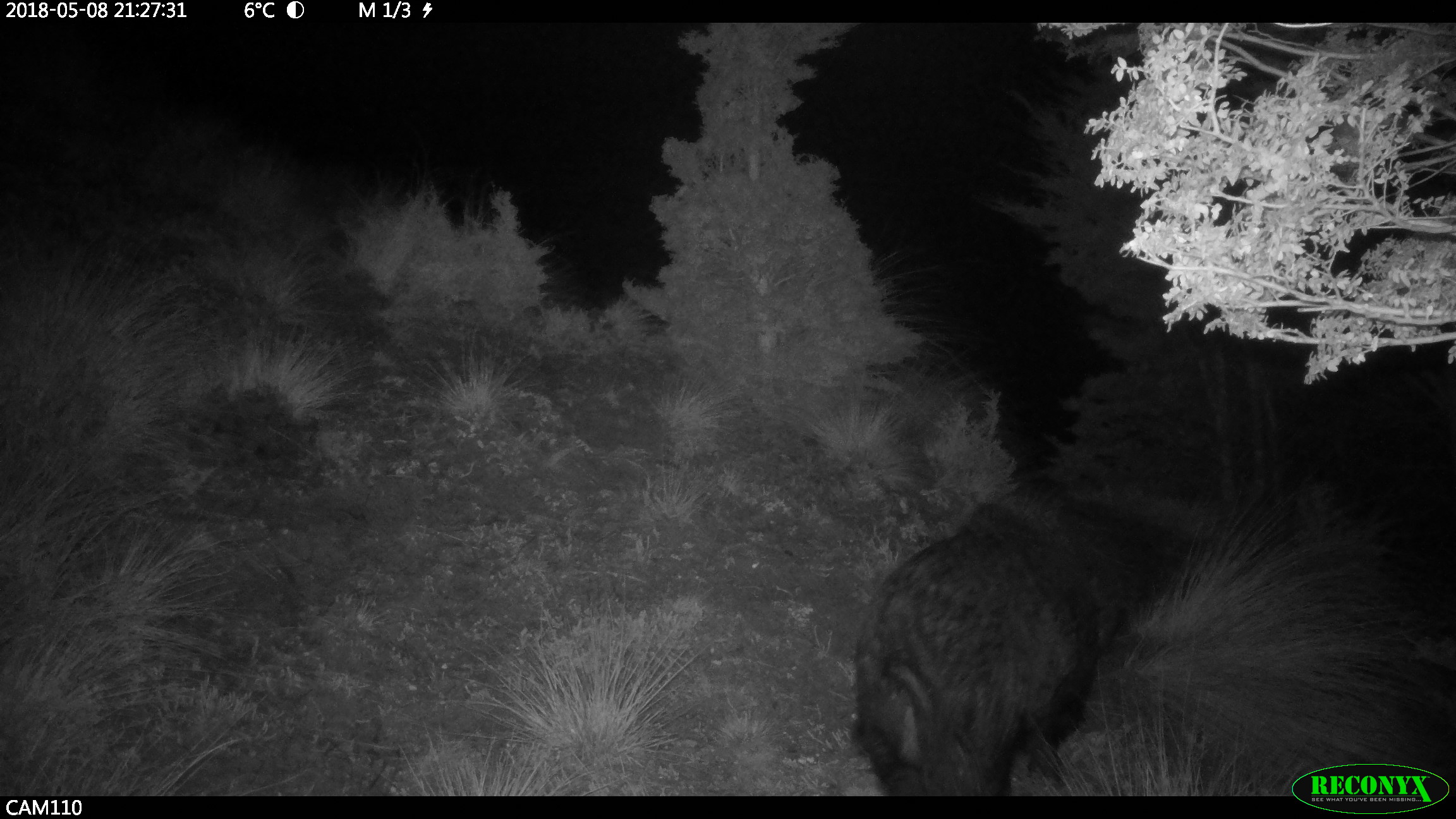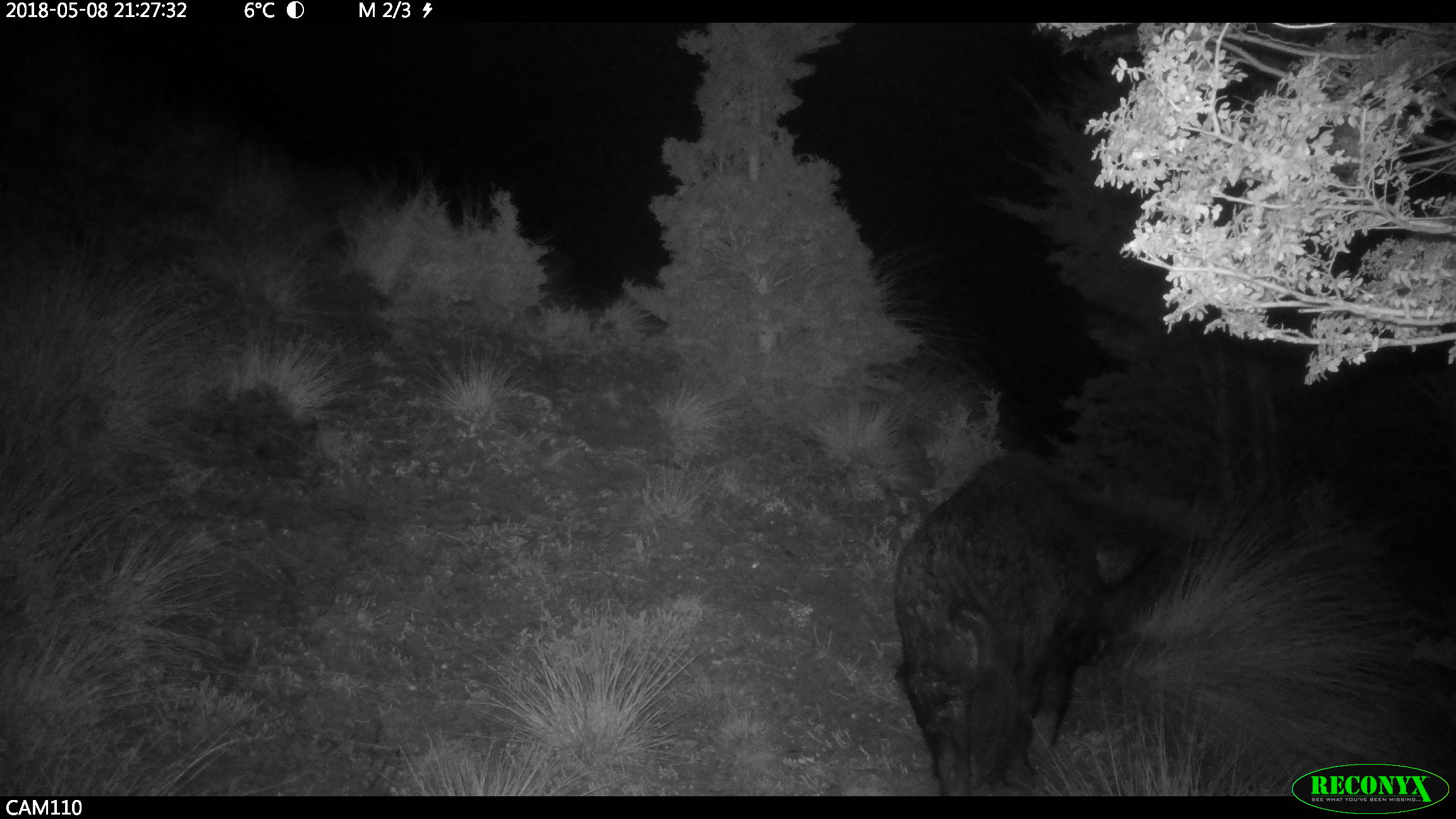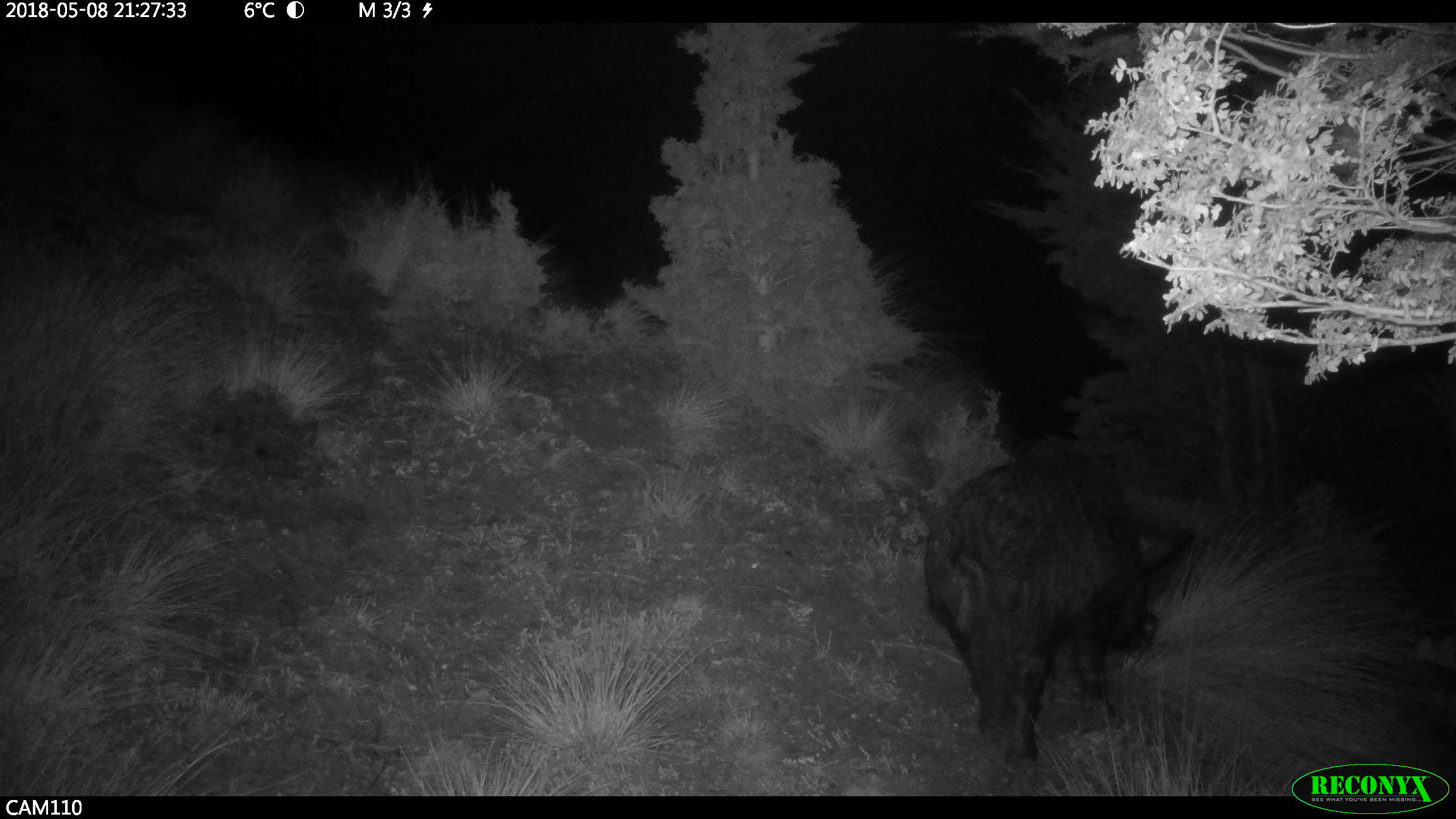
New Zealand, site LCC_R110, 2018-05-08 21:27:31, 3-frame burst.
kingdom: Animalia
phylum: Chordata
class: Mammalia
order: Artiodactyla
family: Suidae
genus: Sus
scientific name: Sus scrofa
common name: pig